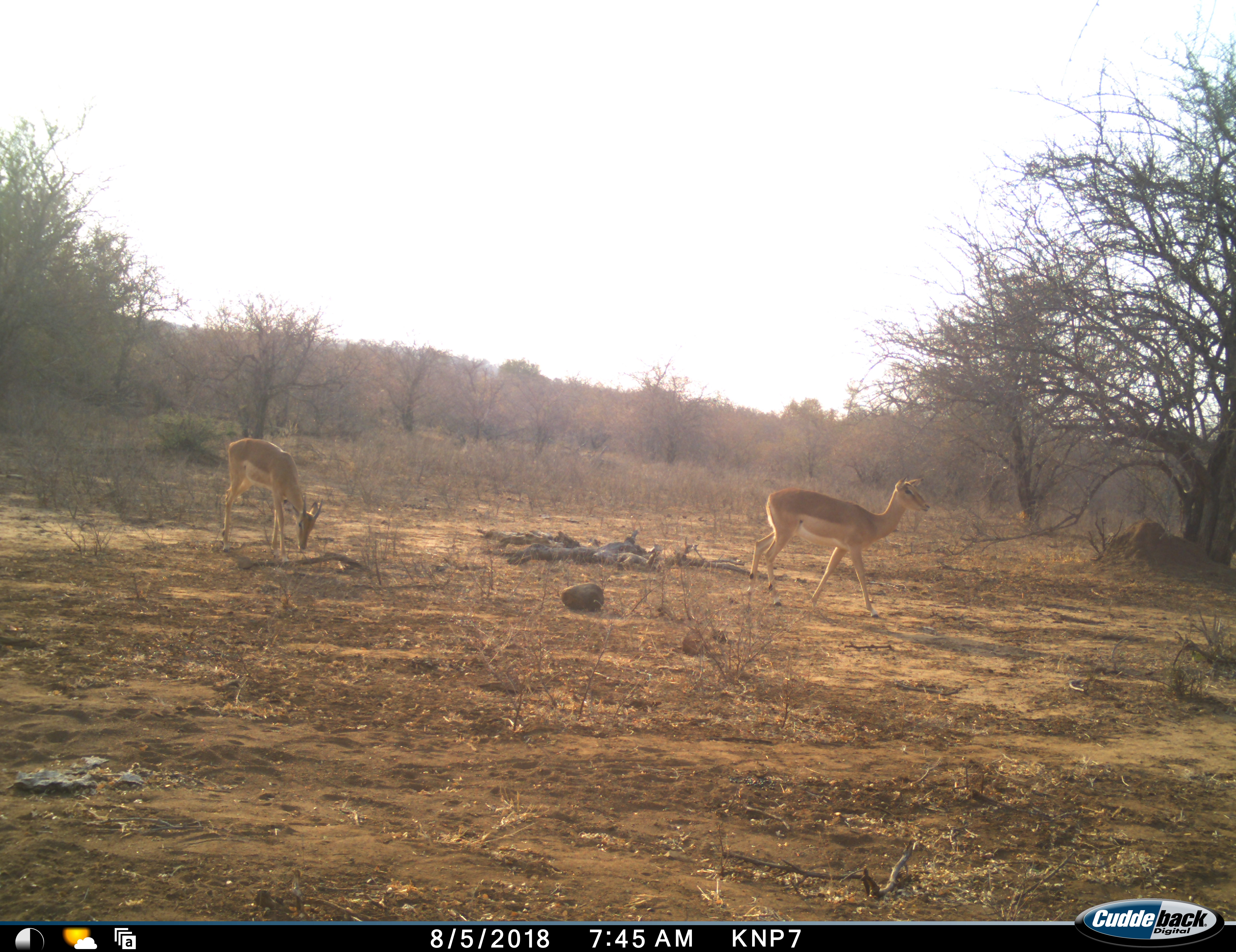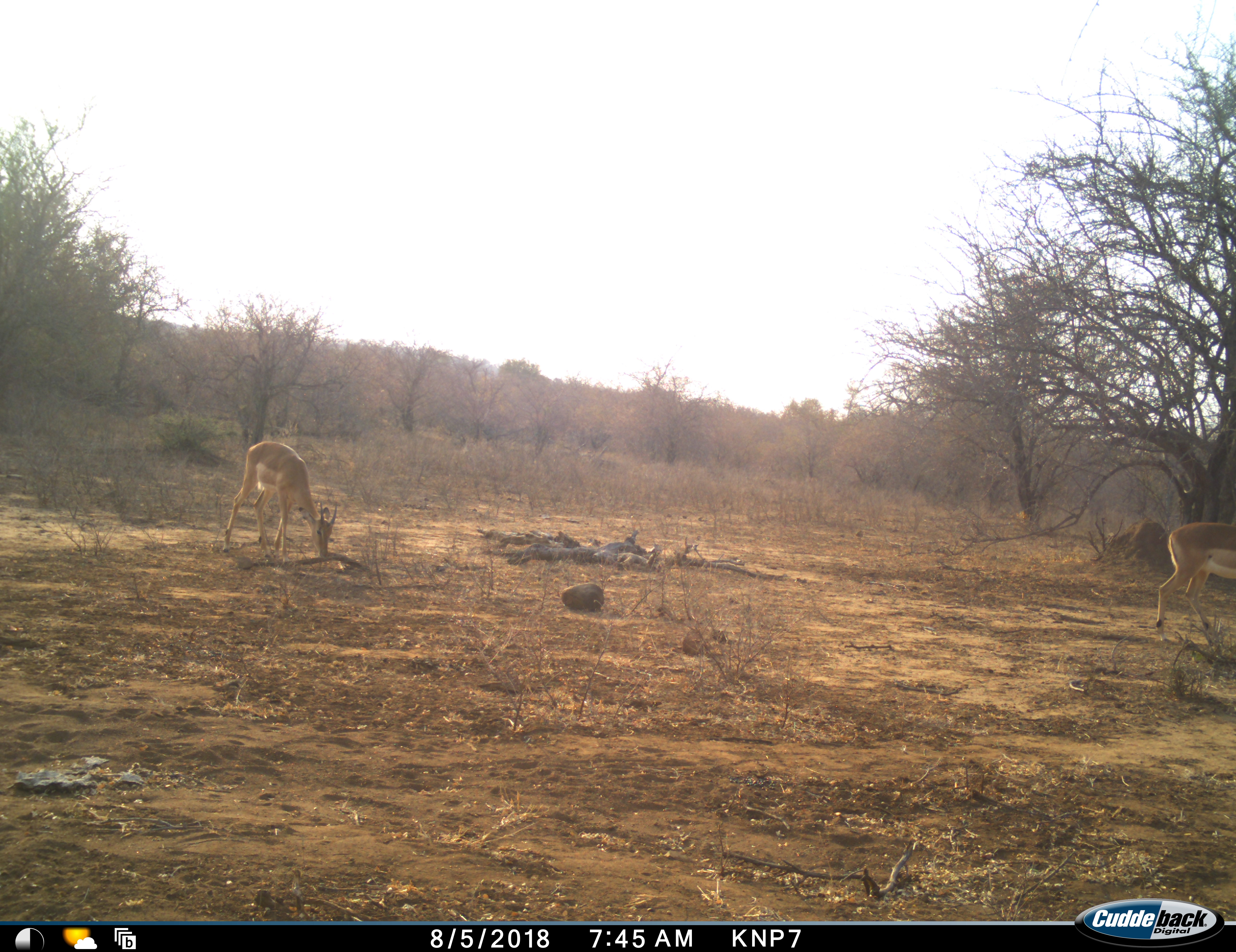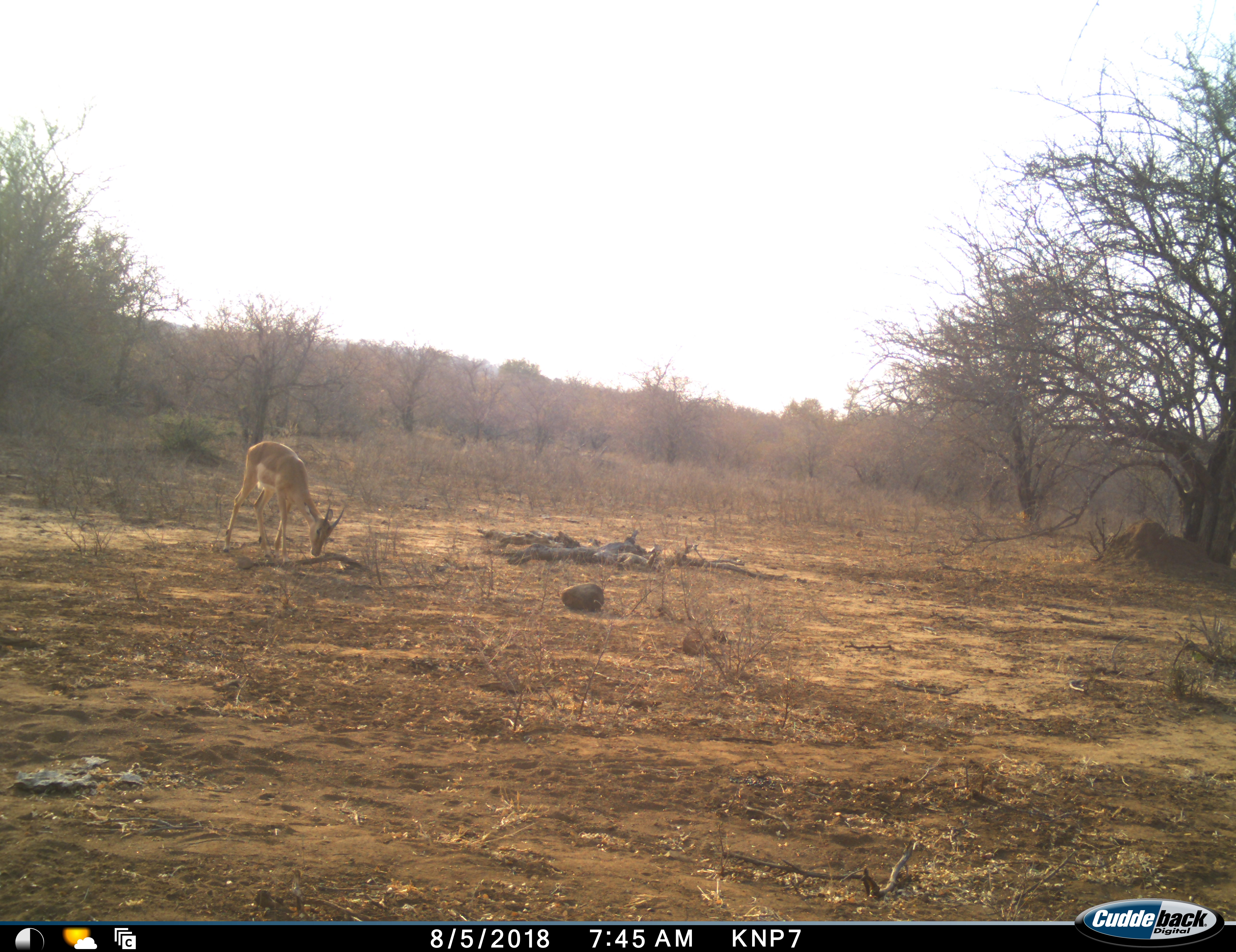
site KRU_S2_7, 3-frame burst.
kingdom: Animalia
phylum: Chordata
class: Mammalia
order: Artiodactyla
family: Bovidae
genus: Aepyceros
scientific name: Aepyceros melampus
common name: impala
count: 2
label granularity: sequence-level